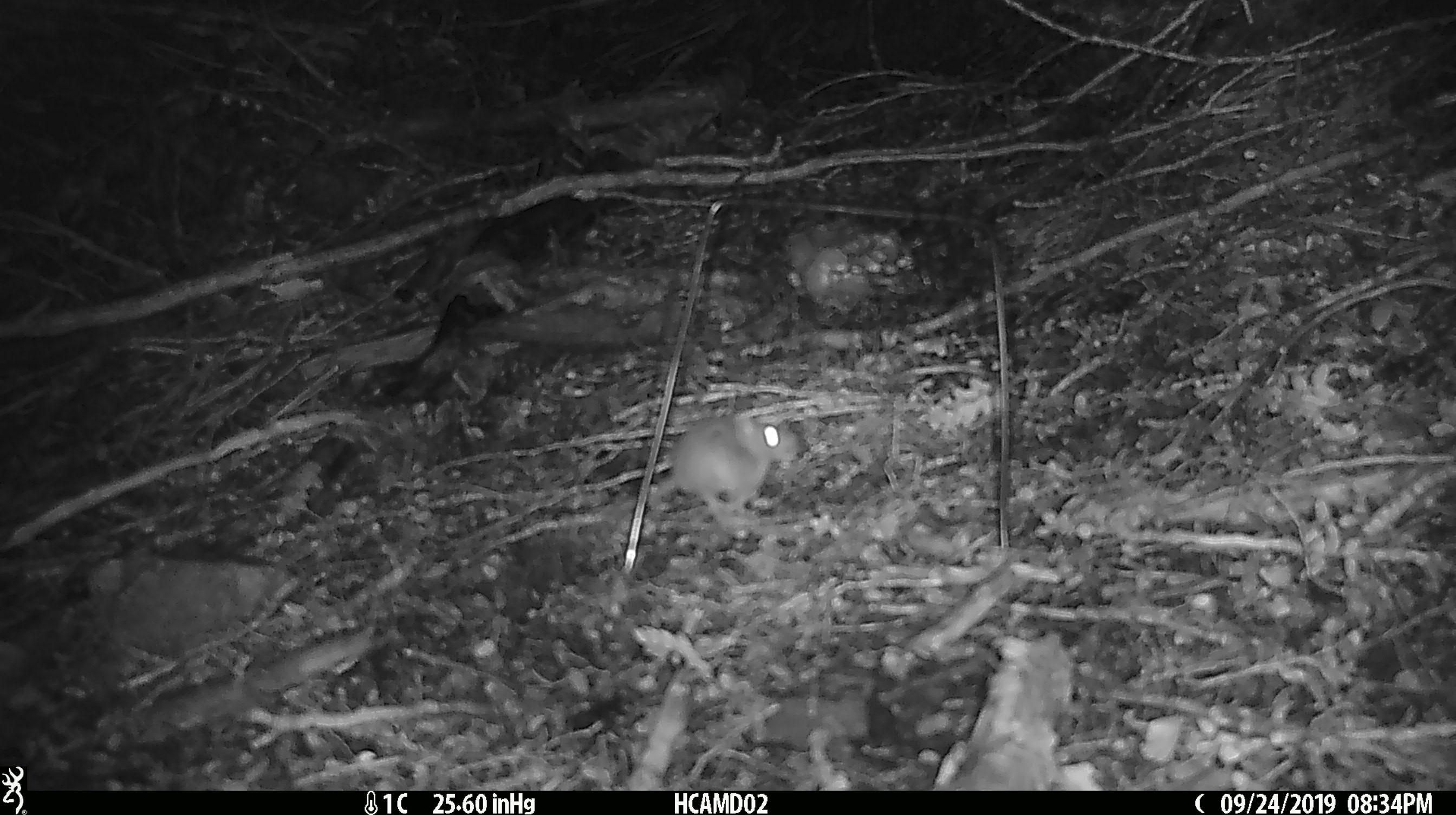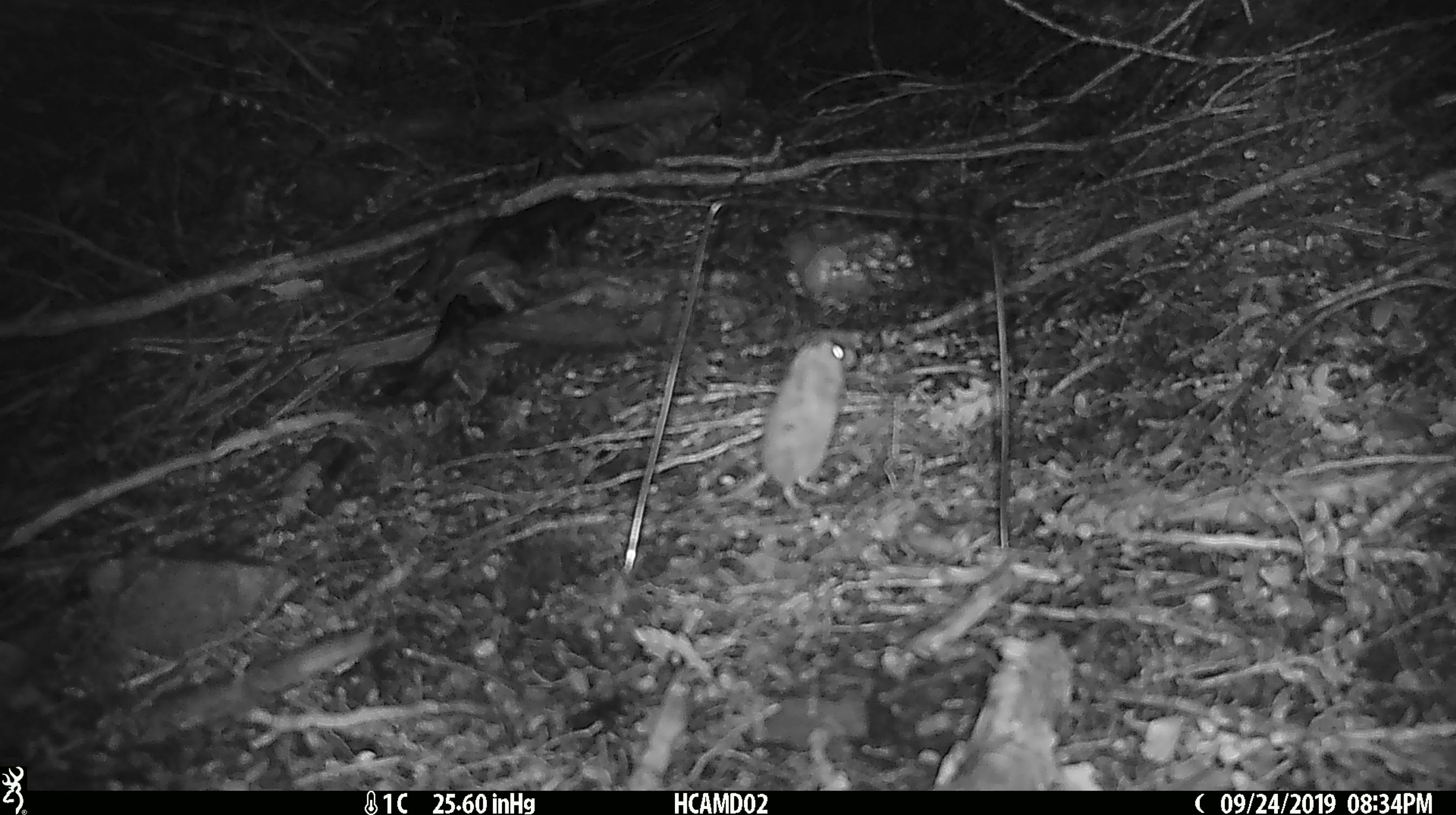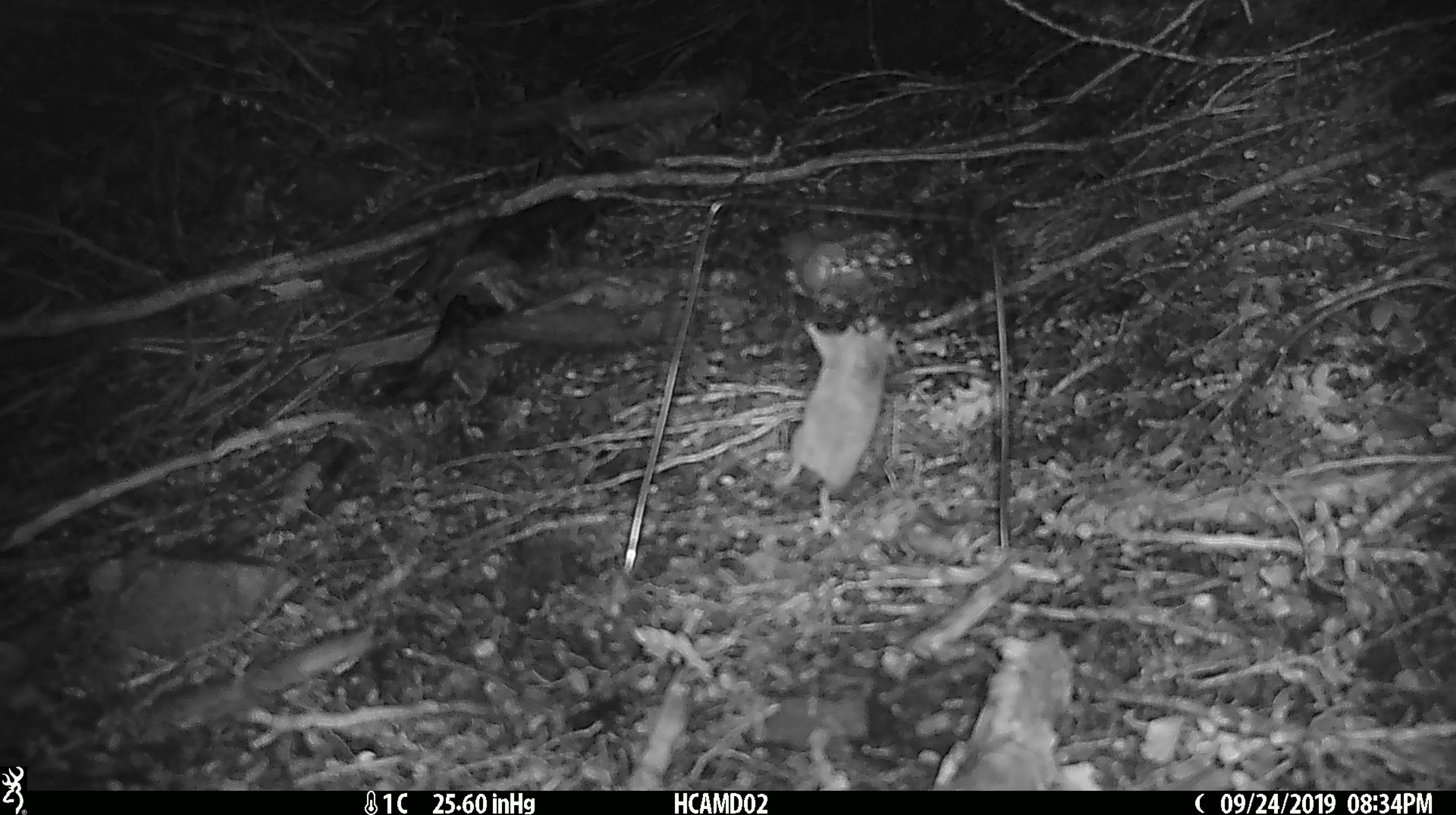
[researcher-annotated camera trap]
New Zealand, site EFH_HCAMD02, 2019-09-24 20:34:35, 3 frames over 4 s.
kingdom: Animalia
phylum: Chordata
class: Mammalia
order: Rodentia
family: Muridae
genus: Mus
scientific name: Mus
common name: mouse